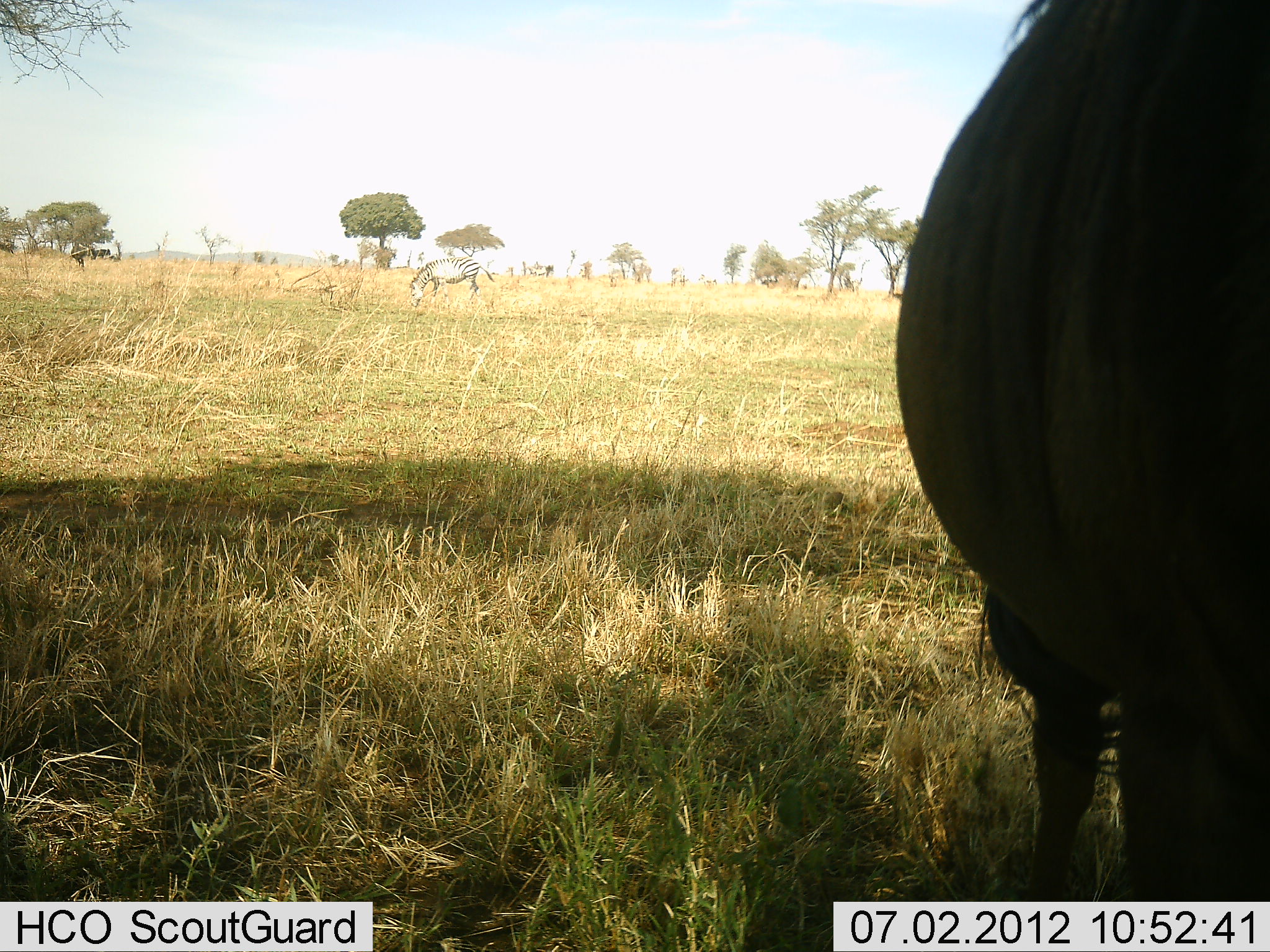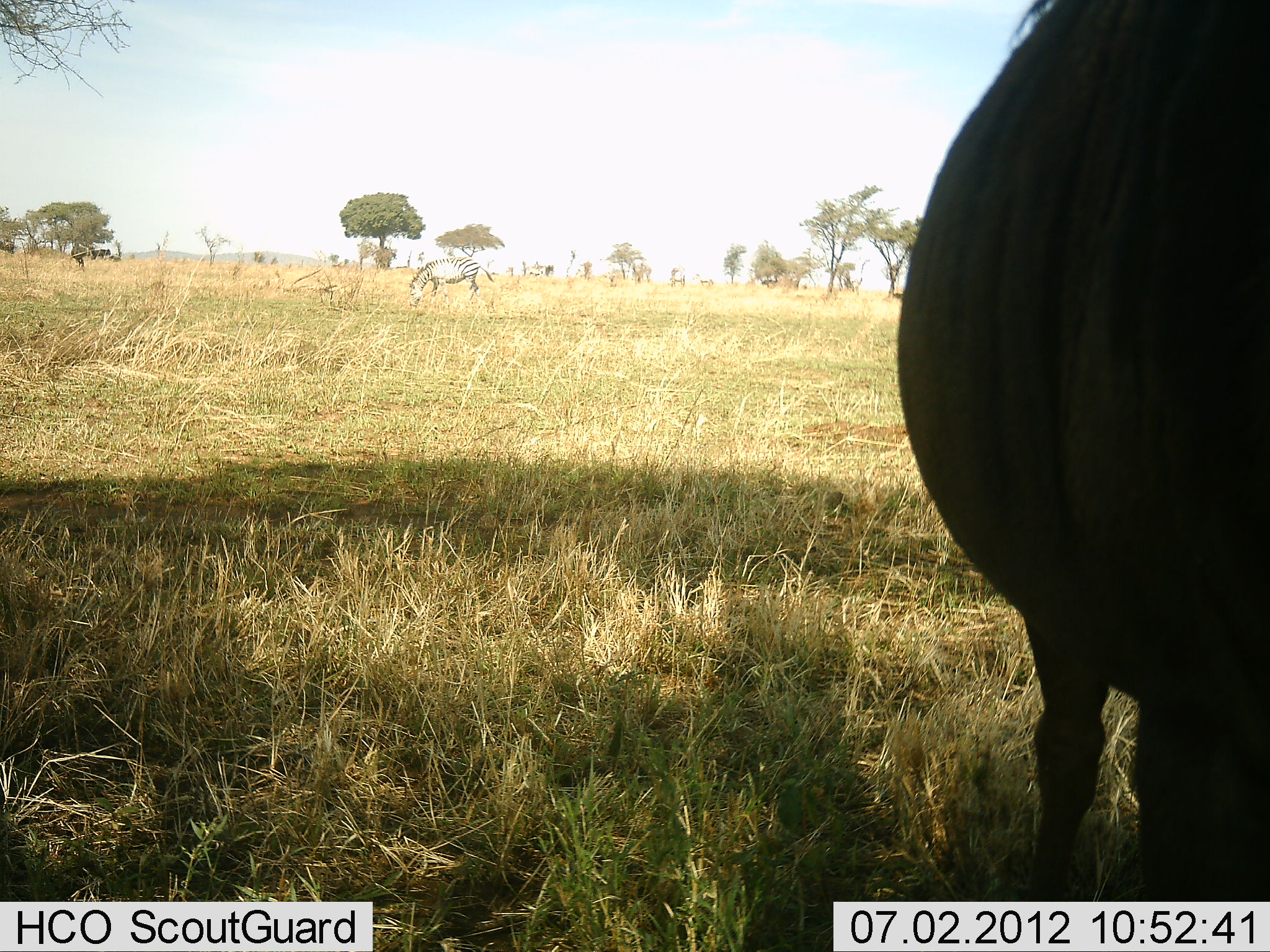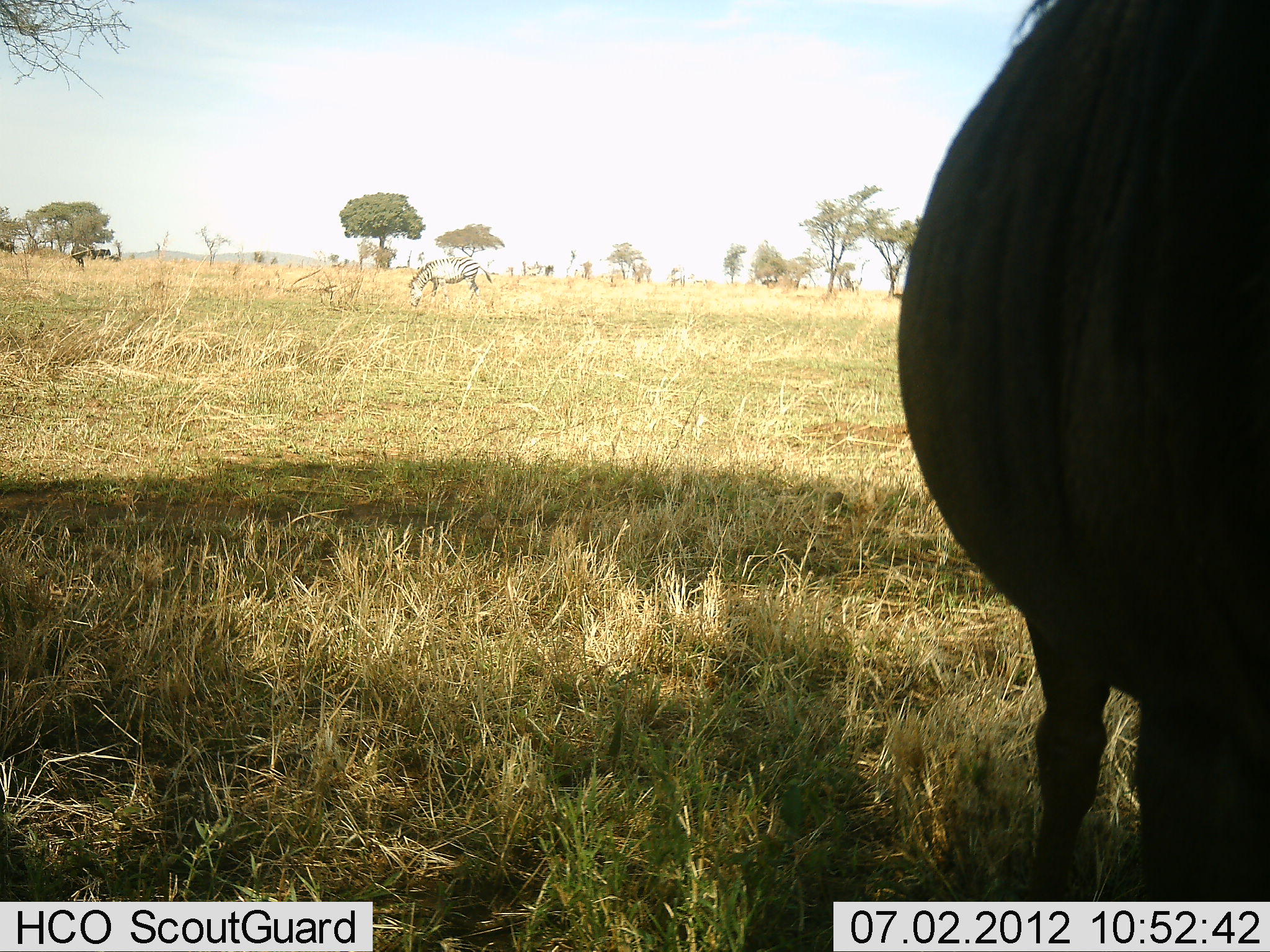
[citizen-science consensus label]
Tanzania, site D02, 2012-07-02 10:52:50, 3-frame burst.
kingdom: Animalia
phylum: Chordata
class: Mammalia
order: Artiodactyla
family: Bovidae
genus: Connochaetes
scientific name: Connochaetes taurinus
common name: blue wildebeest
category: wildebeest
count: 1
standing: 100%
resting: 8%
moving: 8%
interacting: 0%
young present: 0%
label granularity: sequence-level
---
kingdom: Animalia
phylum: Chordata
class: Mammalia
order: Perissodactyla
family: Equidae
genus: Equus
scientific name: Equus quagga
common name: plains zebra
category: zebra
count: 1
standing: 36%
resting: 0%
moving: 7%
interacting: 0%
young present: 0%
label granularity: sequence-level